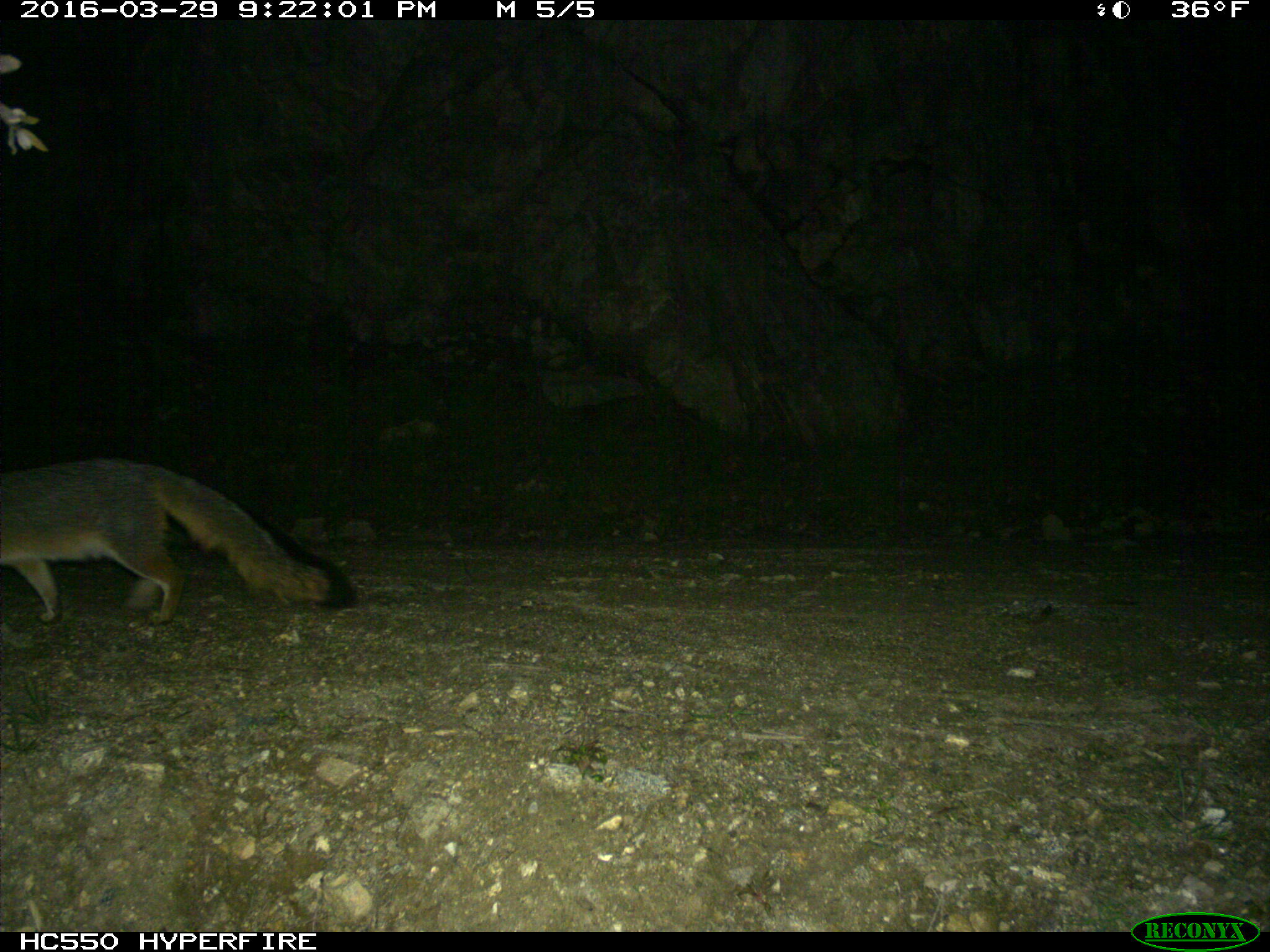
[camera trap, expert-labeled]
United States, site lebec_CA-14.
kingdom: Animalia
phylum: Chordata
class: Mammalia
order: Carnivora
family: Canidae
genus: Urocyon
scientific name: Urocyon cinereoargenteus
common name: gray fox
Urocyon cinereoargenteus (gray fox).